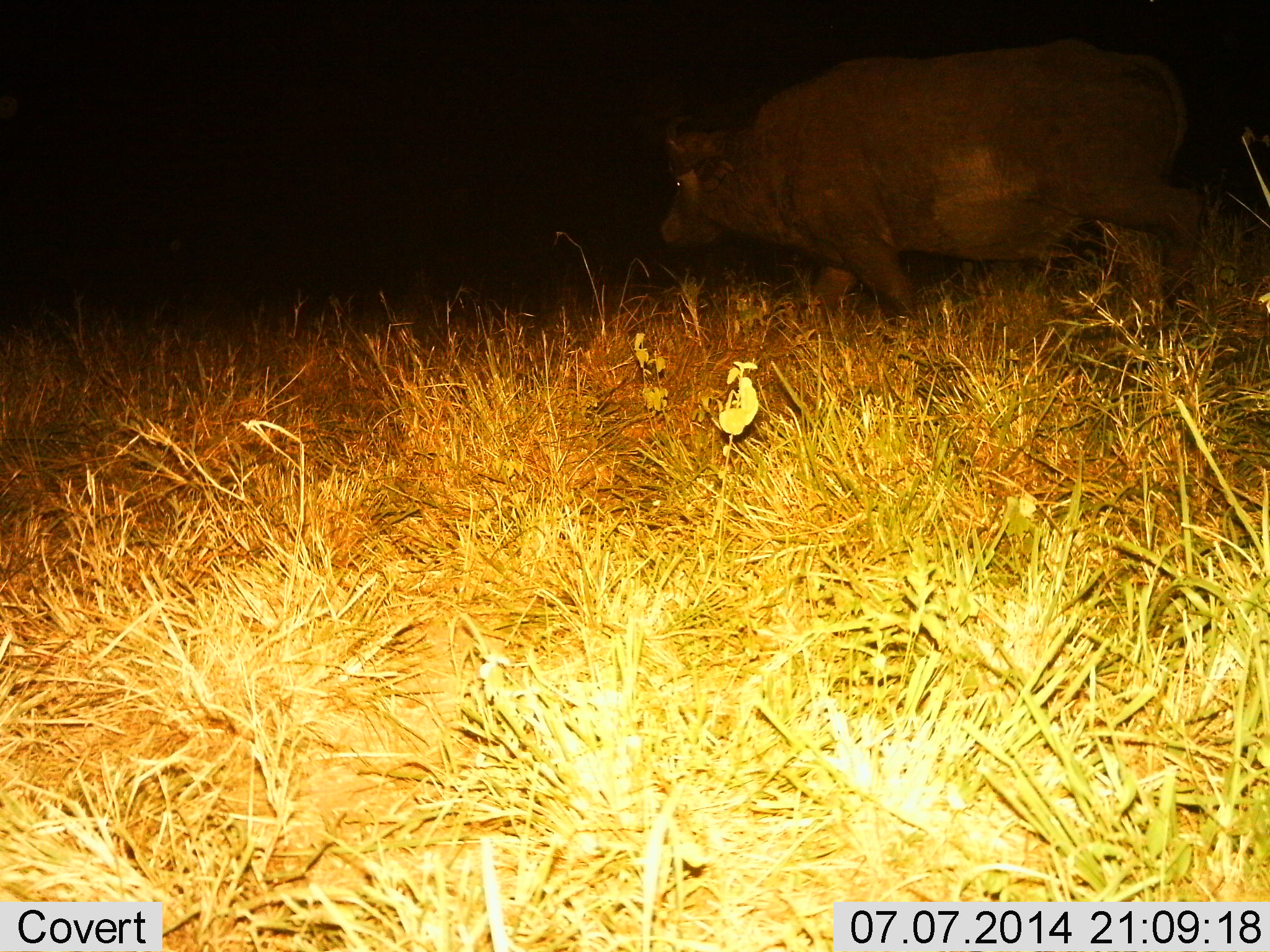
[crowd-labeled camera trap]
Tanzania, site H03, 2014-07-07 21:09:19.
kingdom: Animalia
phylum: Chordata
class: Mammalia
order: Artiodactyla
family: Bovidae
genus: Syncerus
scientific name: Syncerus caffer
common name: cape buffalo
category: buffalo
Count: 1.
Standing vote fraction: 0%.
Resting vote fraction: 0%.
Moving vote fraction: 100%.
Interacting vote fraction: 0%.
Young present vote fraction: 0%.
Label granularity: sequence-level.